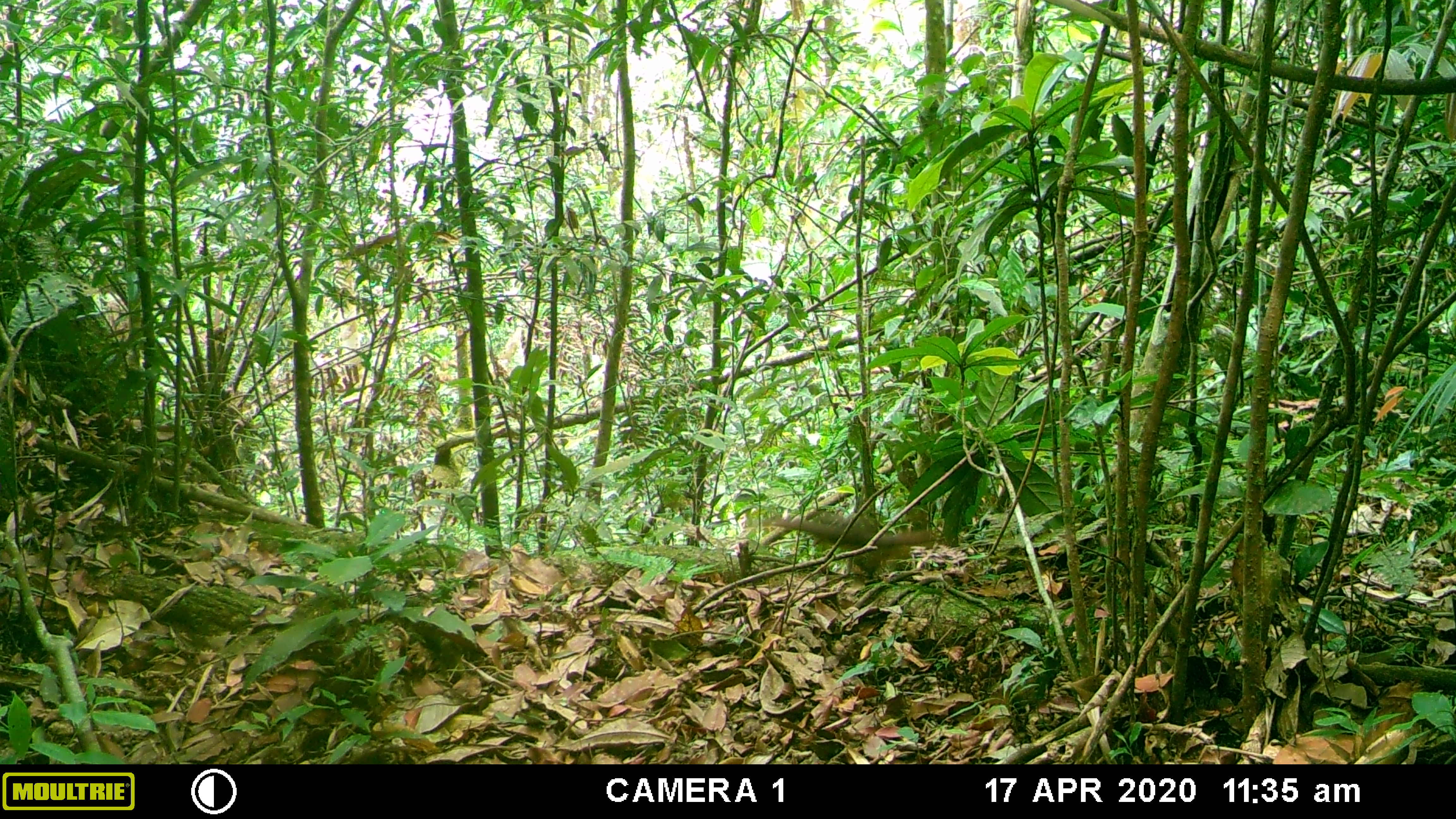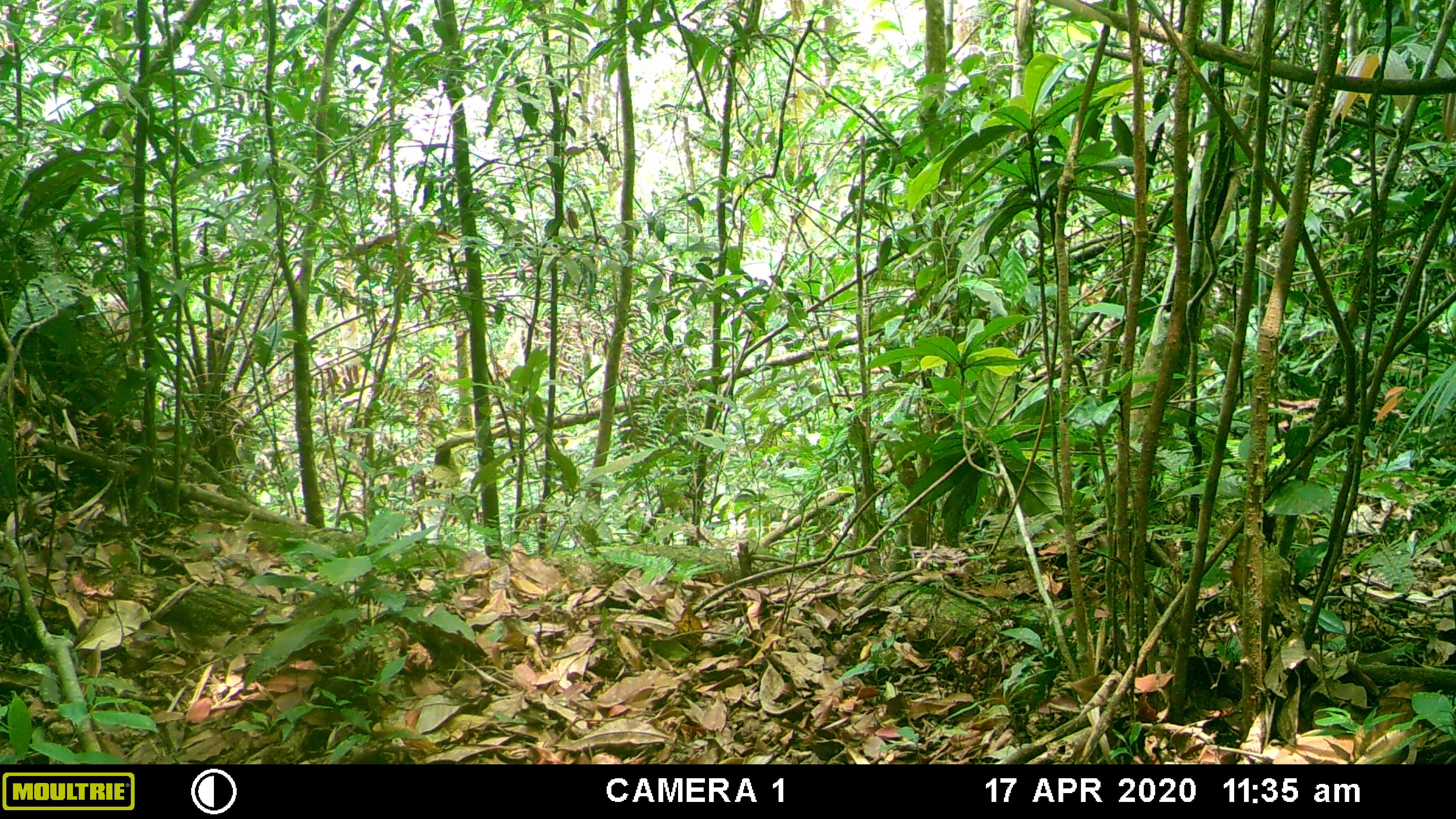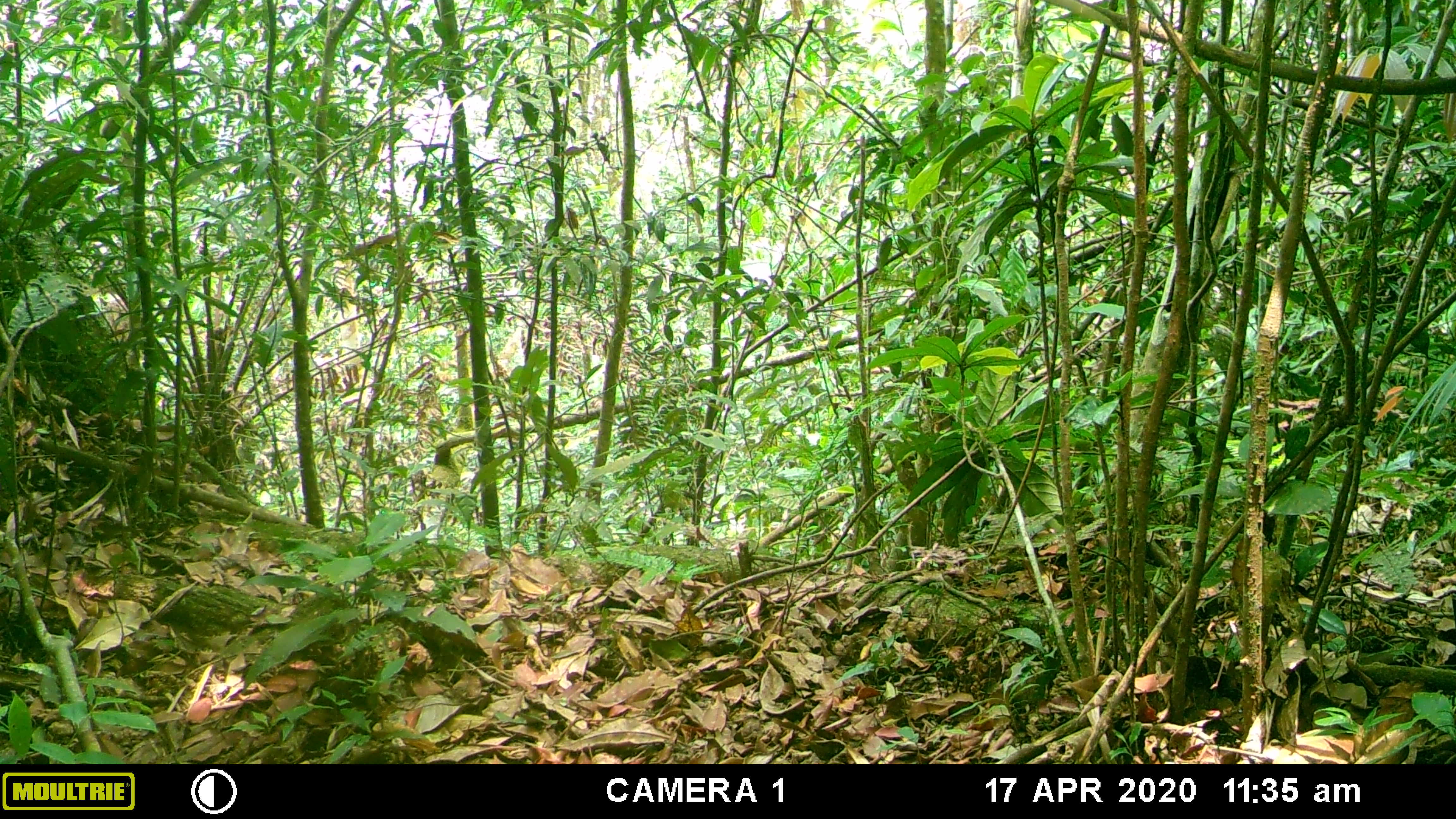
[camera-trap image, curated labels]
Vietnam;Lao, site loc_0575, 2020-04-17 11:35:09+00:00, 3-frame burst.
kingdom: Animalia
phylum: Chordata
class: Mammalia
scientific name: Mammalia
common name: mammal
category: unidentified small mammal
Unidentified small mammal (mammal) (Mammalia). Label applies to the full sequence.